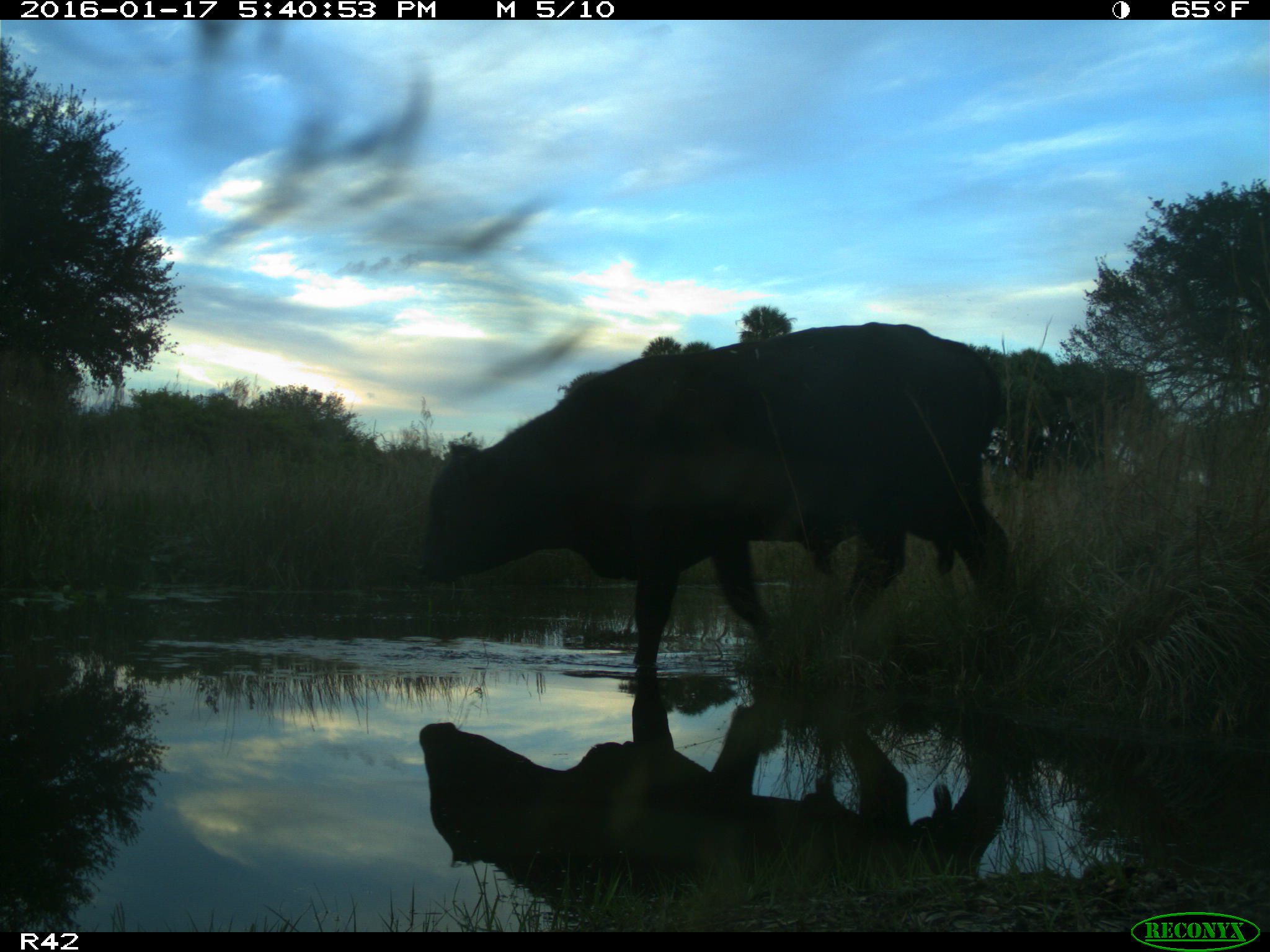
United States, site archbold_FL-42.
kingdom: Animalia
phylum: Chordata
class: Mammalia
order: Artiodactyla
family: Bovidae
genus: Bos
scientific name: Bos taurus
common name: domestic cow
Bos taurus (domestic cow).